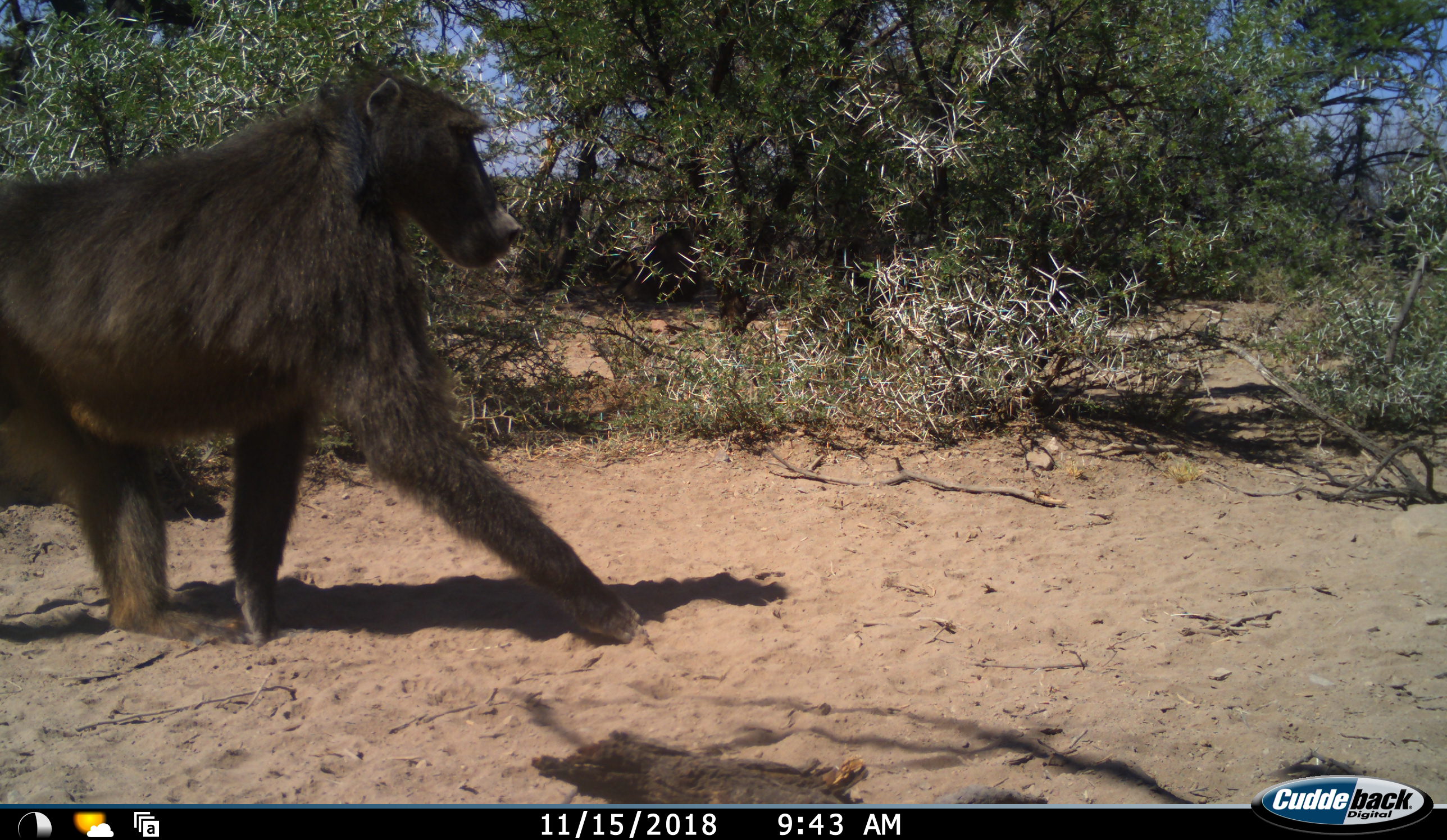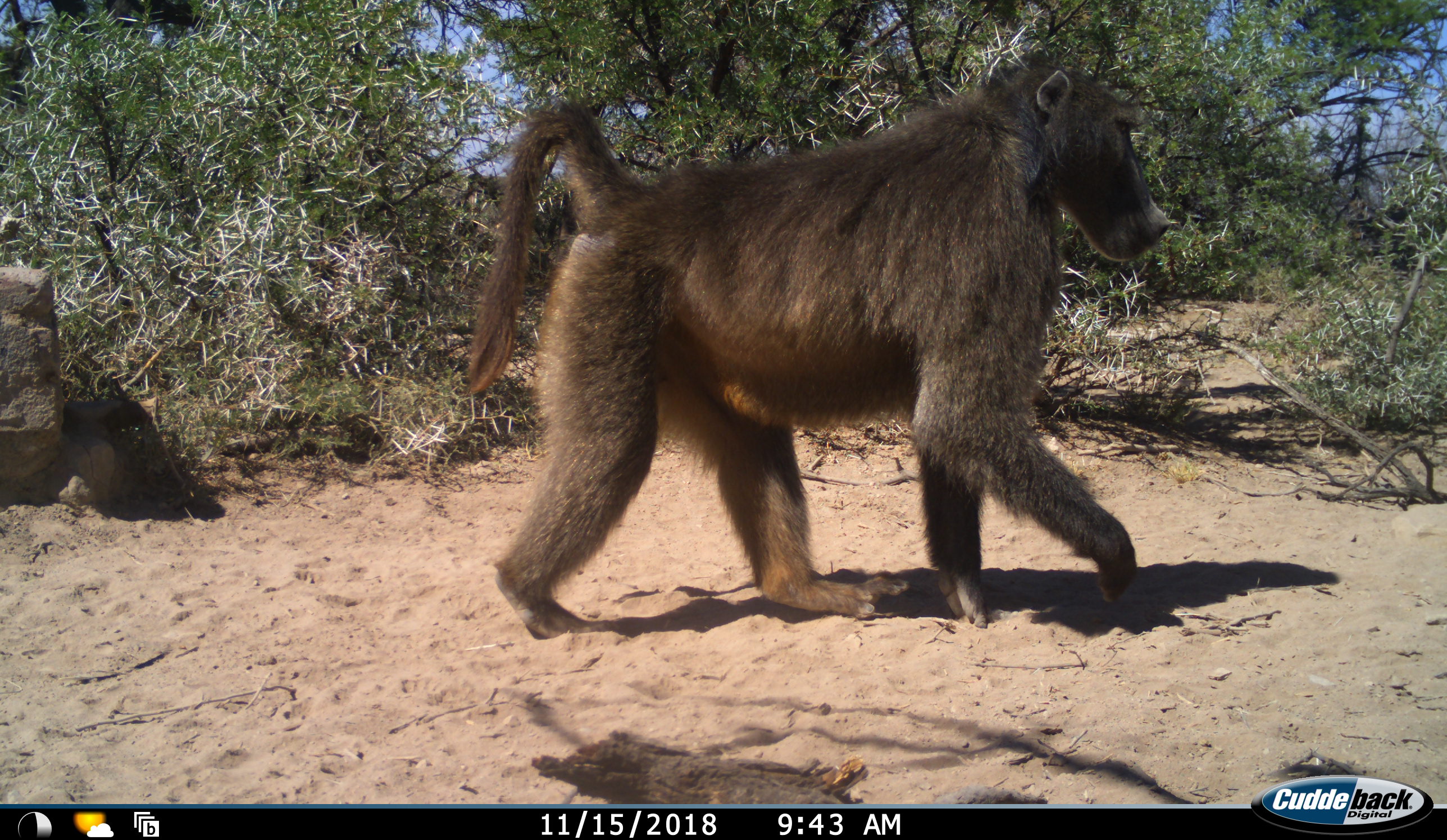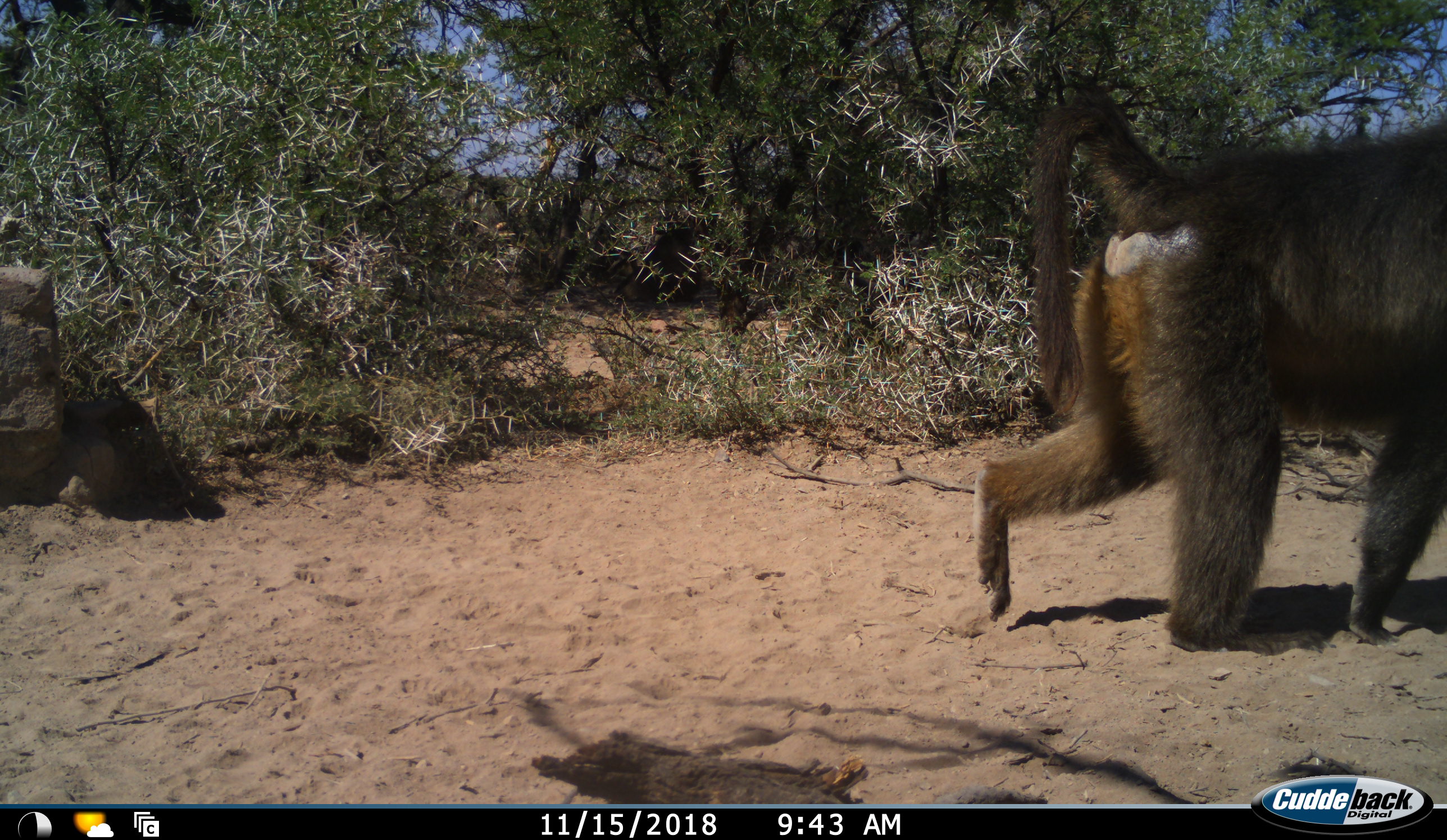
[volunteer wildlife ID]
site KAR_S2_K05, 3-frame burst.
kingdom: Animalia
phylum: Chordata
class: Mammalia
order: Primates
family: Cercopithecidae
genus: Papio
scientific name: Papio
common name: baboon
Baboon (Papio), count 1. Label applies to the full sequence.